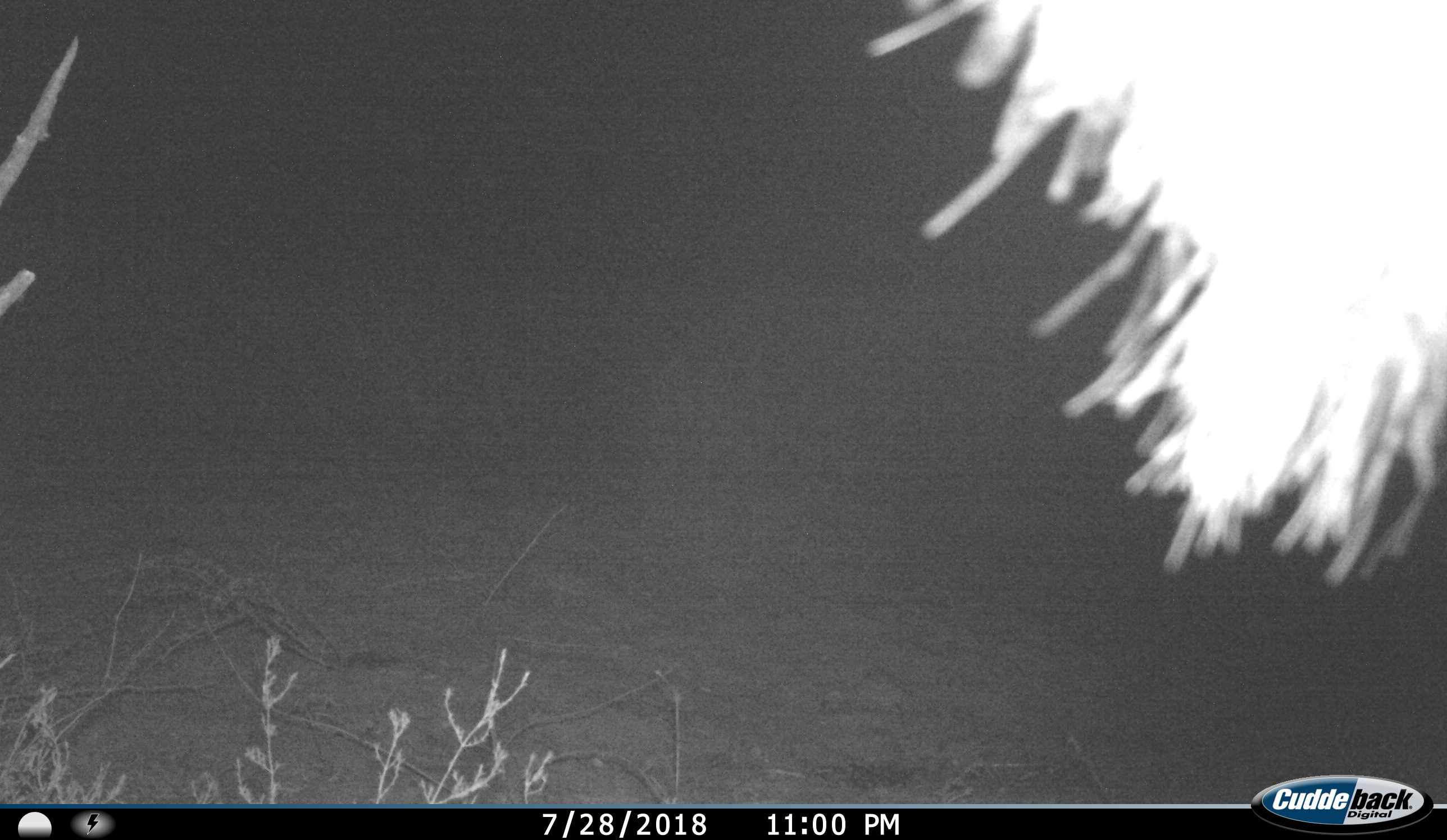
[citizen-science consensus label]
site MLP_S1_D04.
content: unidentified animal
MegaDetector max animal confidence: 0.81